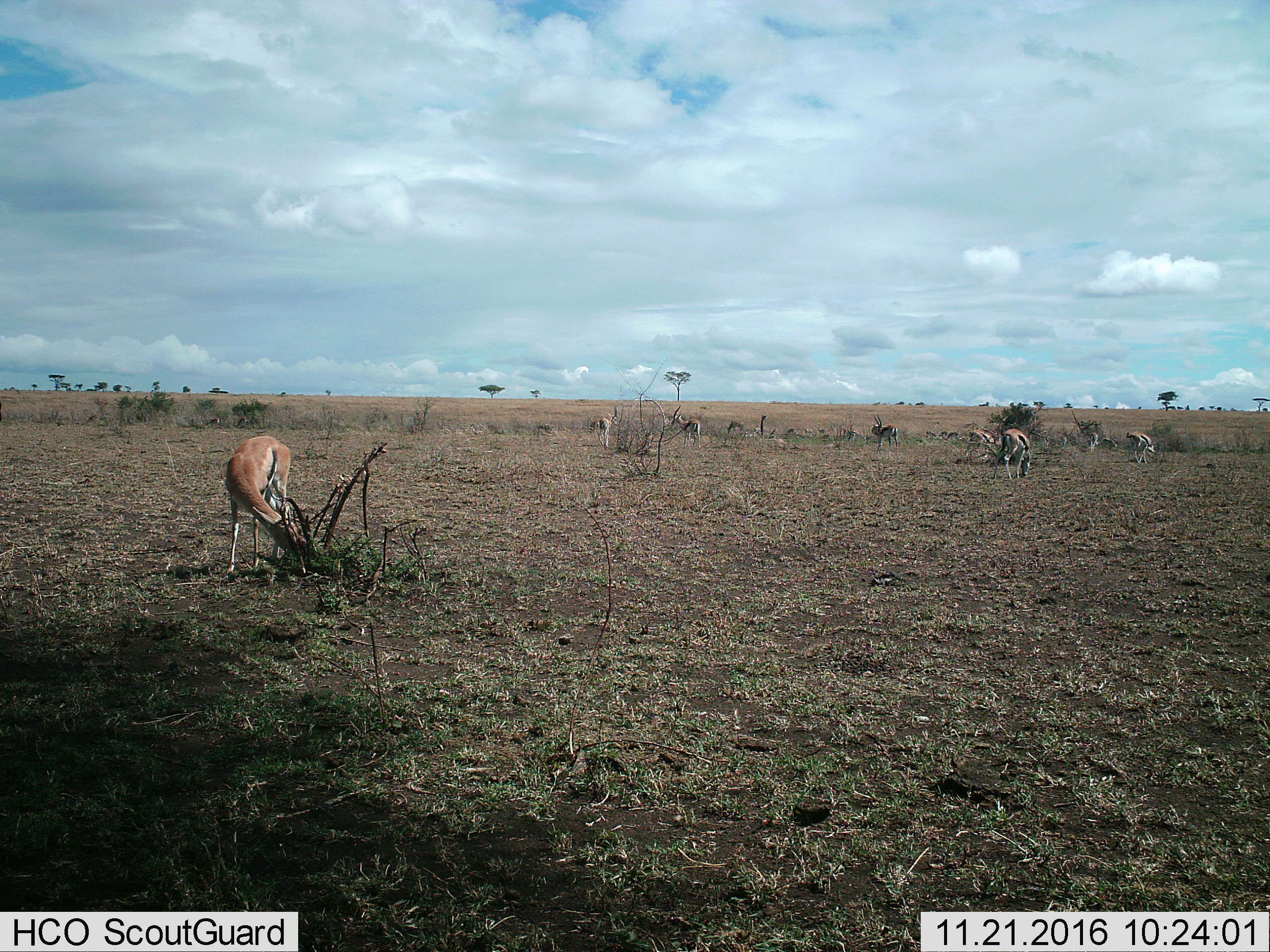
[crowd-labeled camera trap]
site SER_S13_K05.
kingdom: Animalia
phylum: Chordata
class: Mammalia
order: Artiodactyla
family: Bovidae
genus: Eudorcas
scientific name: Eudorcas thomsonii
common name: thomson's gazelle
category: gazellethomsons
Gazellethomsons (thomson's gazelle) (Eudorcas thomsonii), count 9. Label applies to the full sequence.